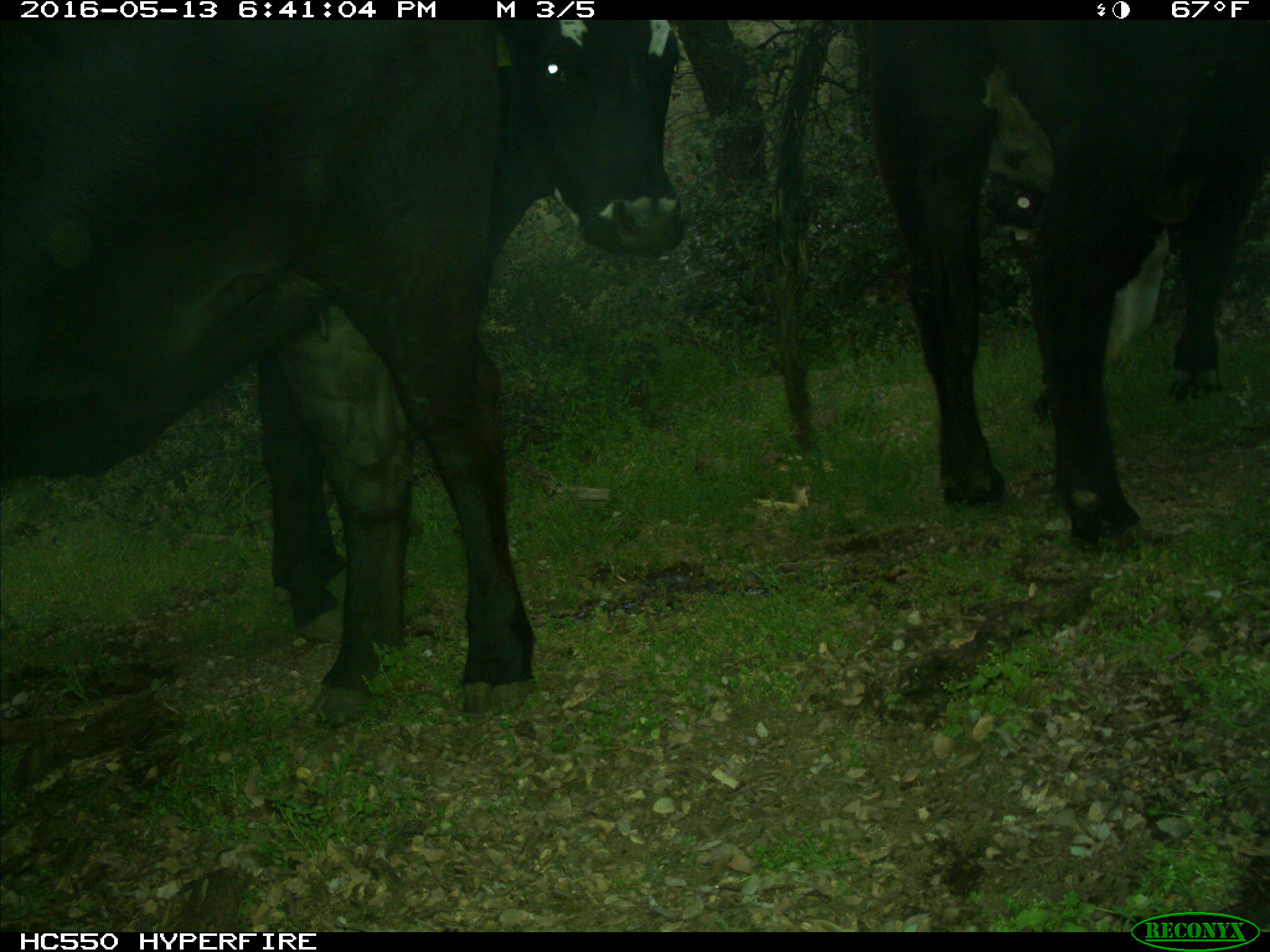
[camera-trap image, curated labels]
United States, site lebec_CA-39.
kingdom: Animalia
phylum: Chordata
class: Mammalia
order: Artiodactyla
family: Bovidae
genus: Bos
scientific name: Bos taurus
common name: domestic cow